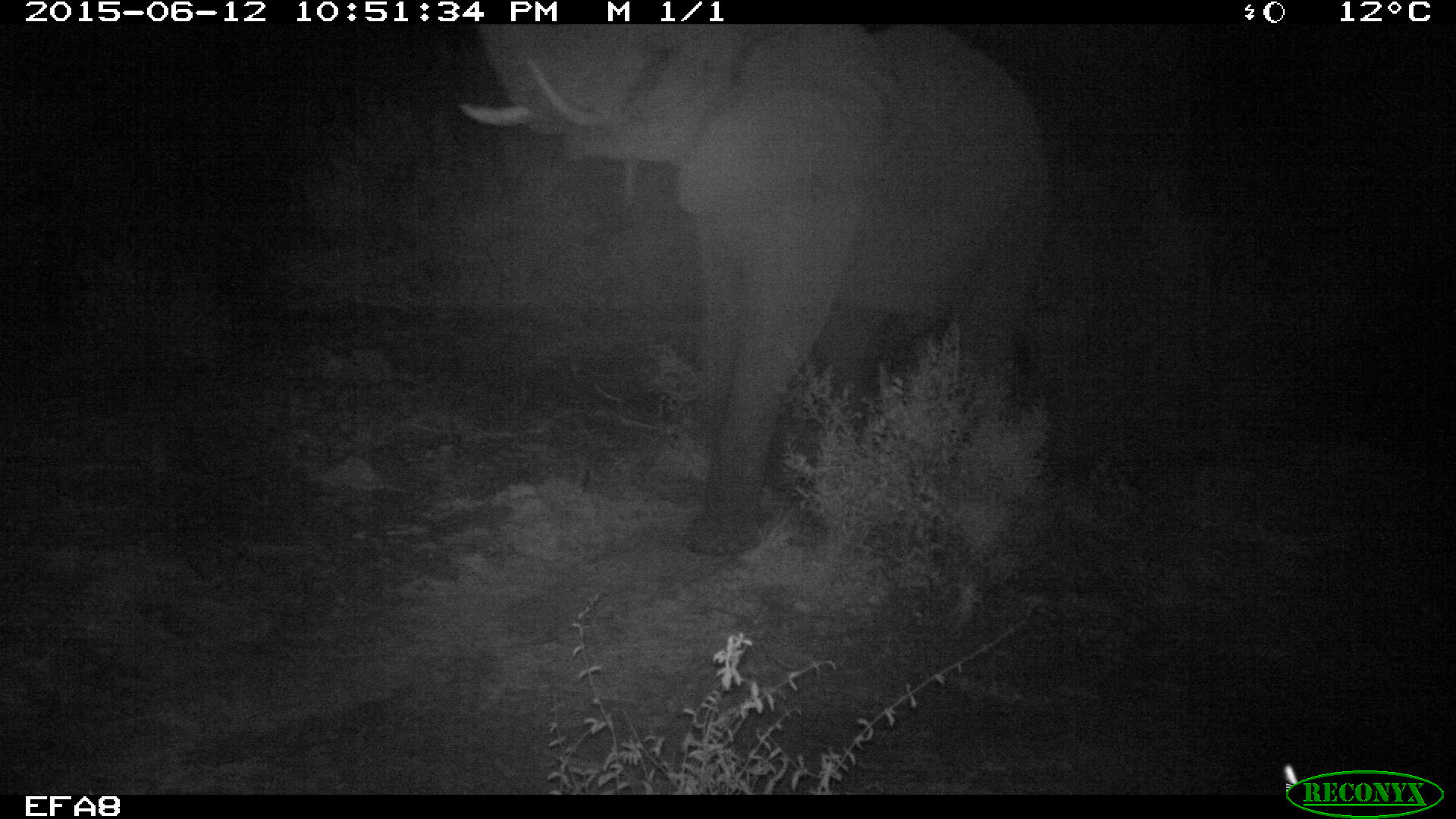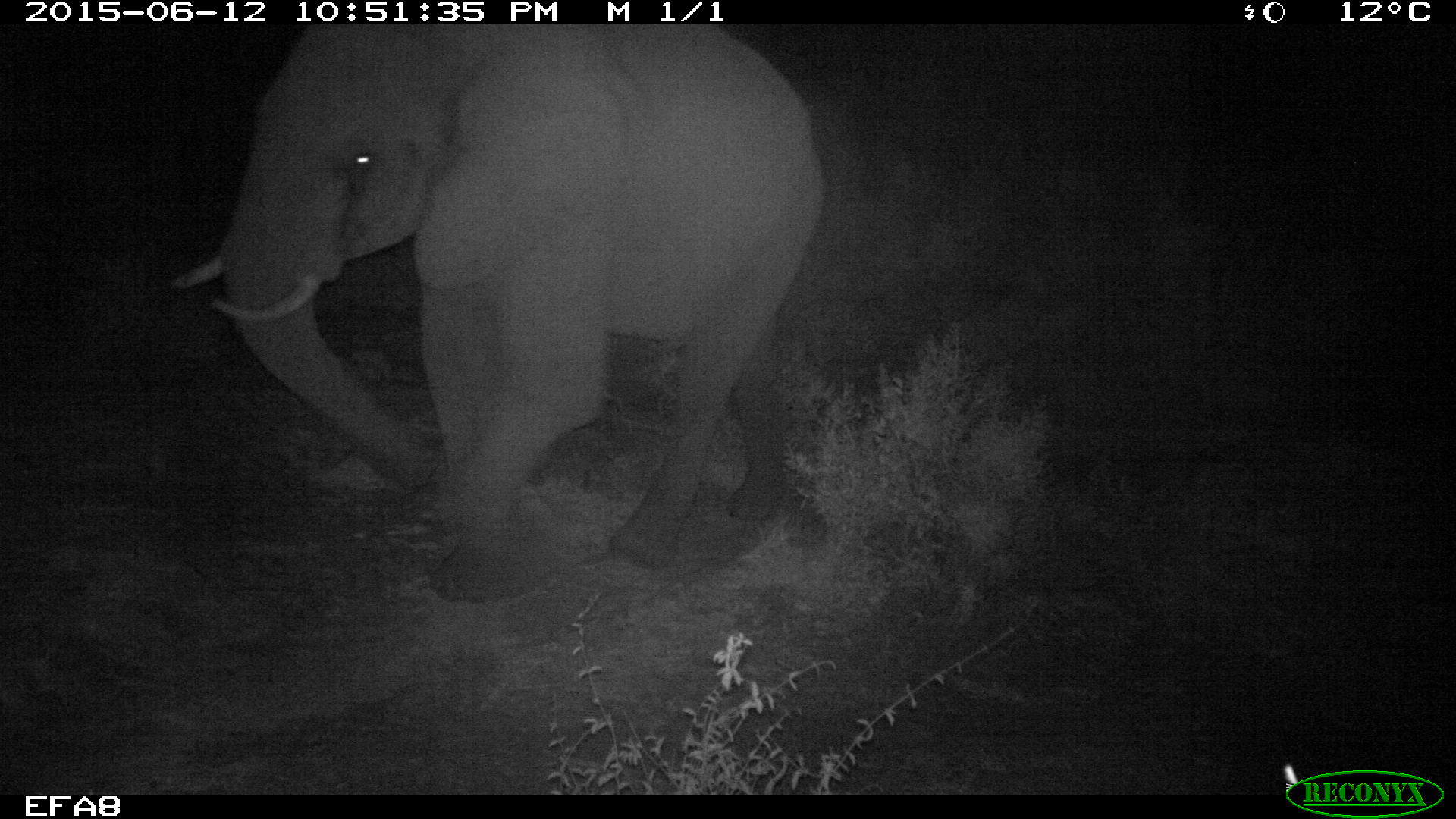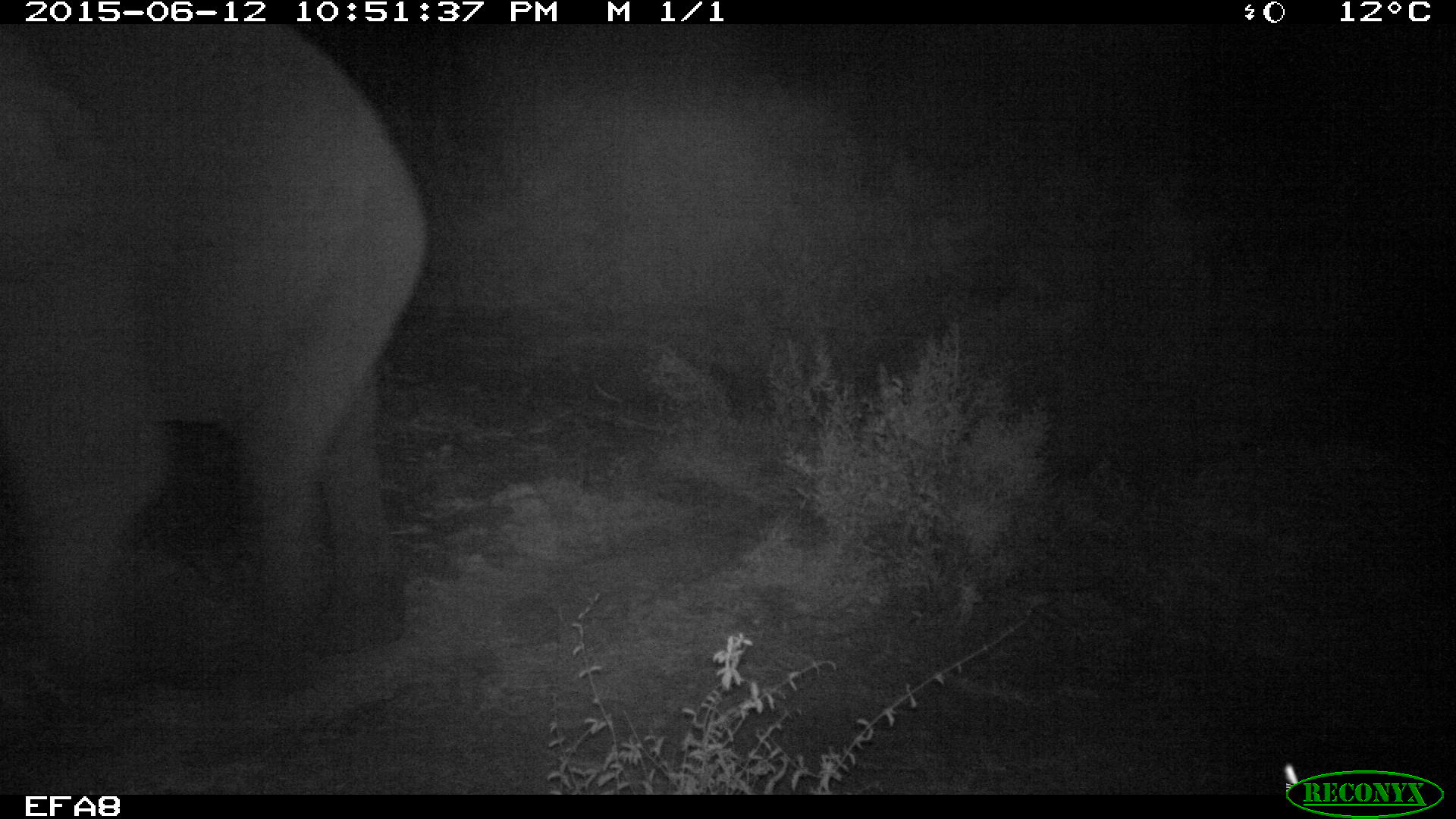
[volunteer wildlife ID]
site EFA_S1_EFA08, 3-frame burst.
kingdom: Animalia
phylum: Chordata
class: Mammalia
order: Proboscidea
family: Elephantidae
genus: Loxodonta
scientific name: Loxodonta africana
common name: african bush elephant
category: elephant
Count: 1.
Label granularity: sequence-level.